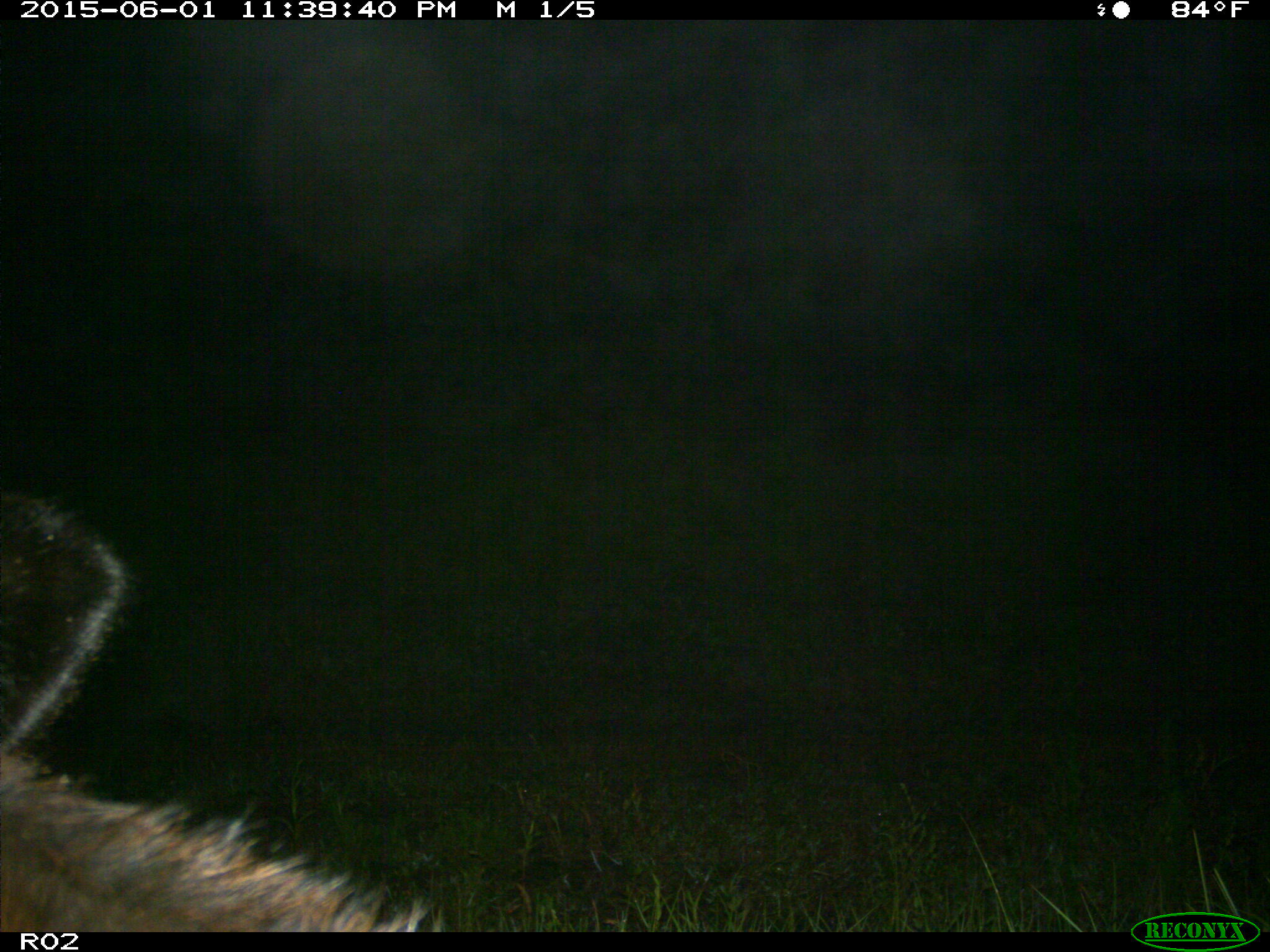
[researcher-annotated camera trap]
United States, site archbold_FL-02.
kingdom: Animalia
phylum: Chordata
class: Mammalia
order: Artiodactyla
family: Bovidae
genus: Bos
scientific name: Bos taurus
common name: domestic cow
Bos taurus (domestic cow).